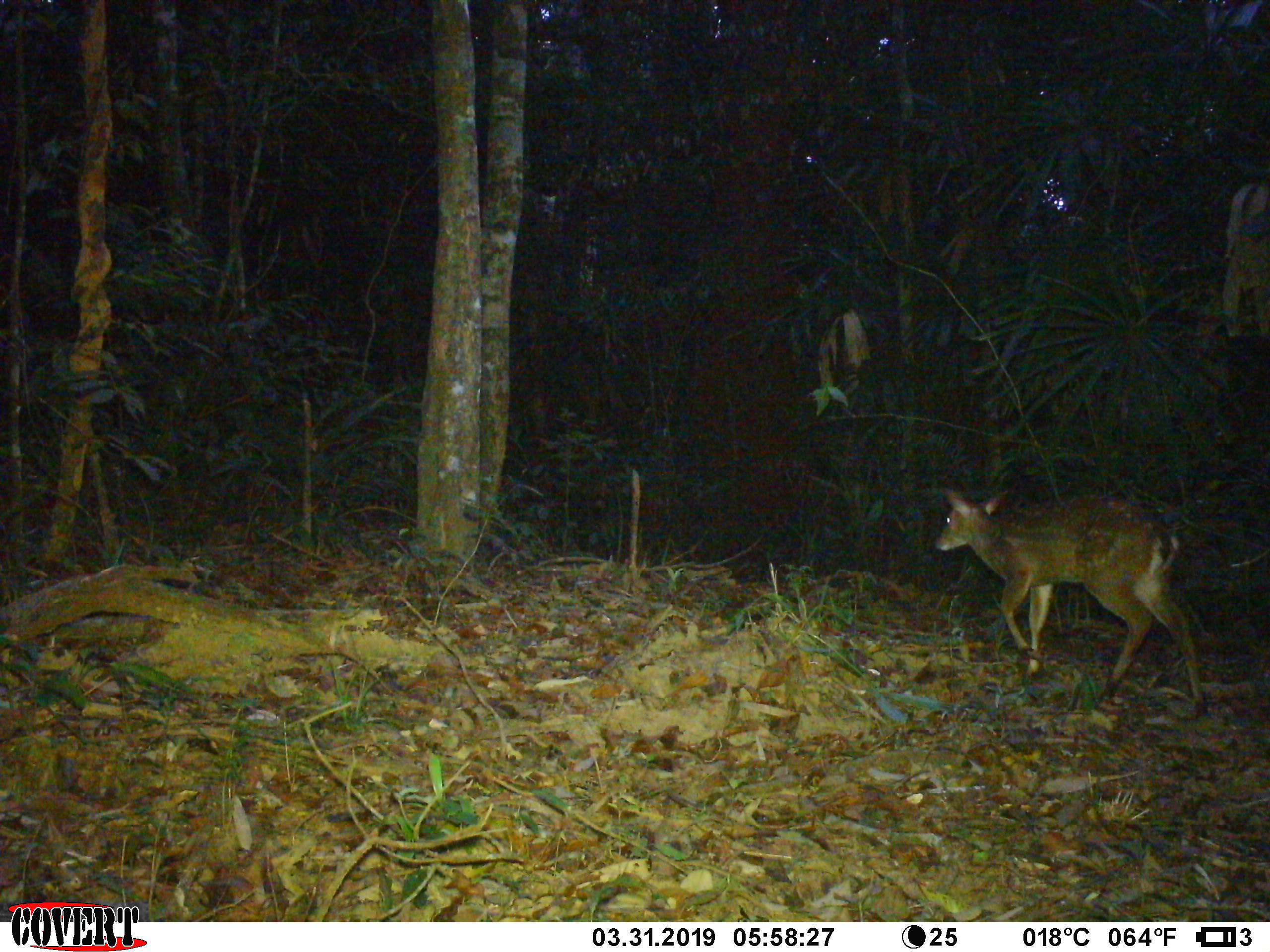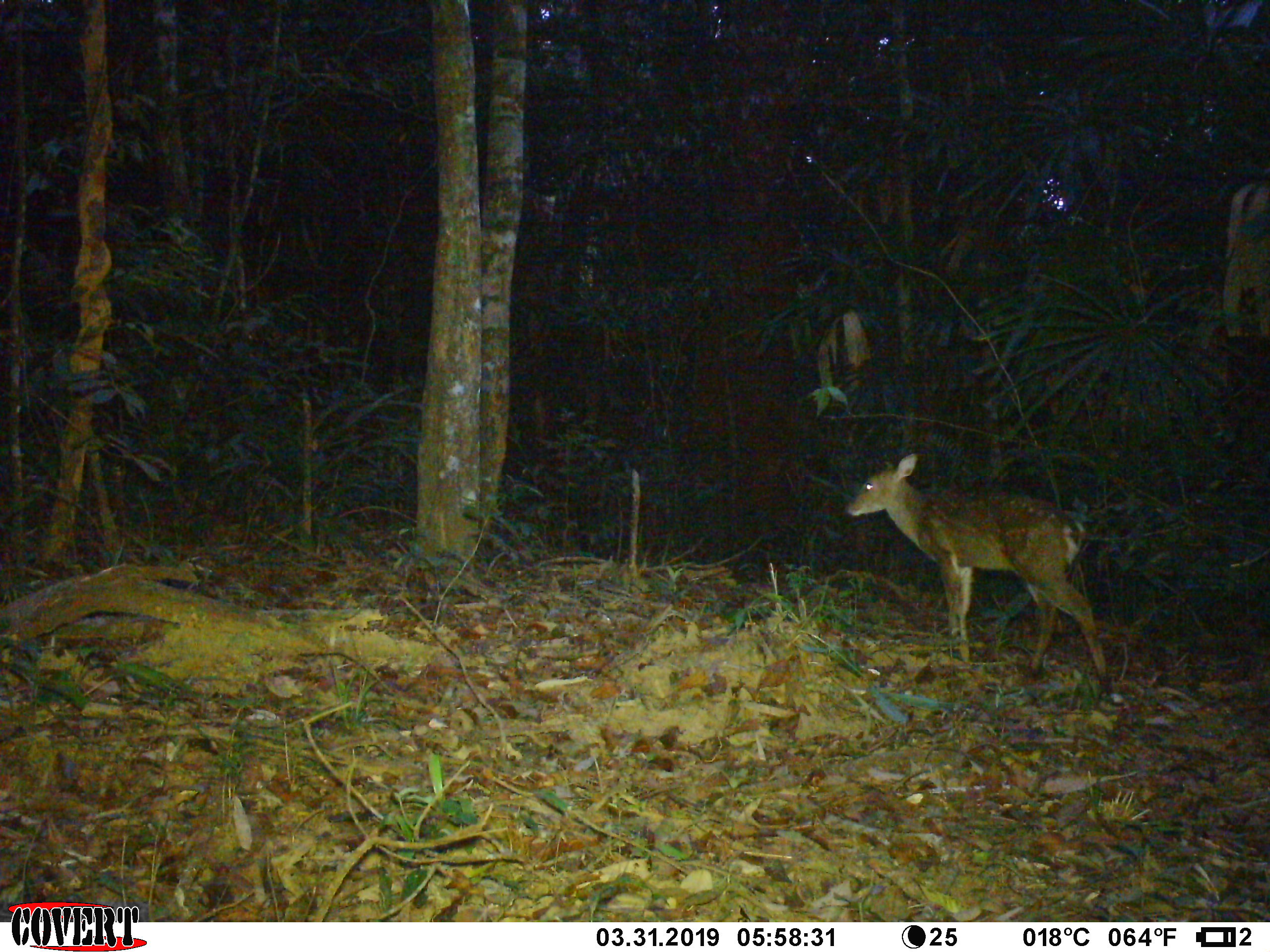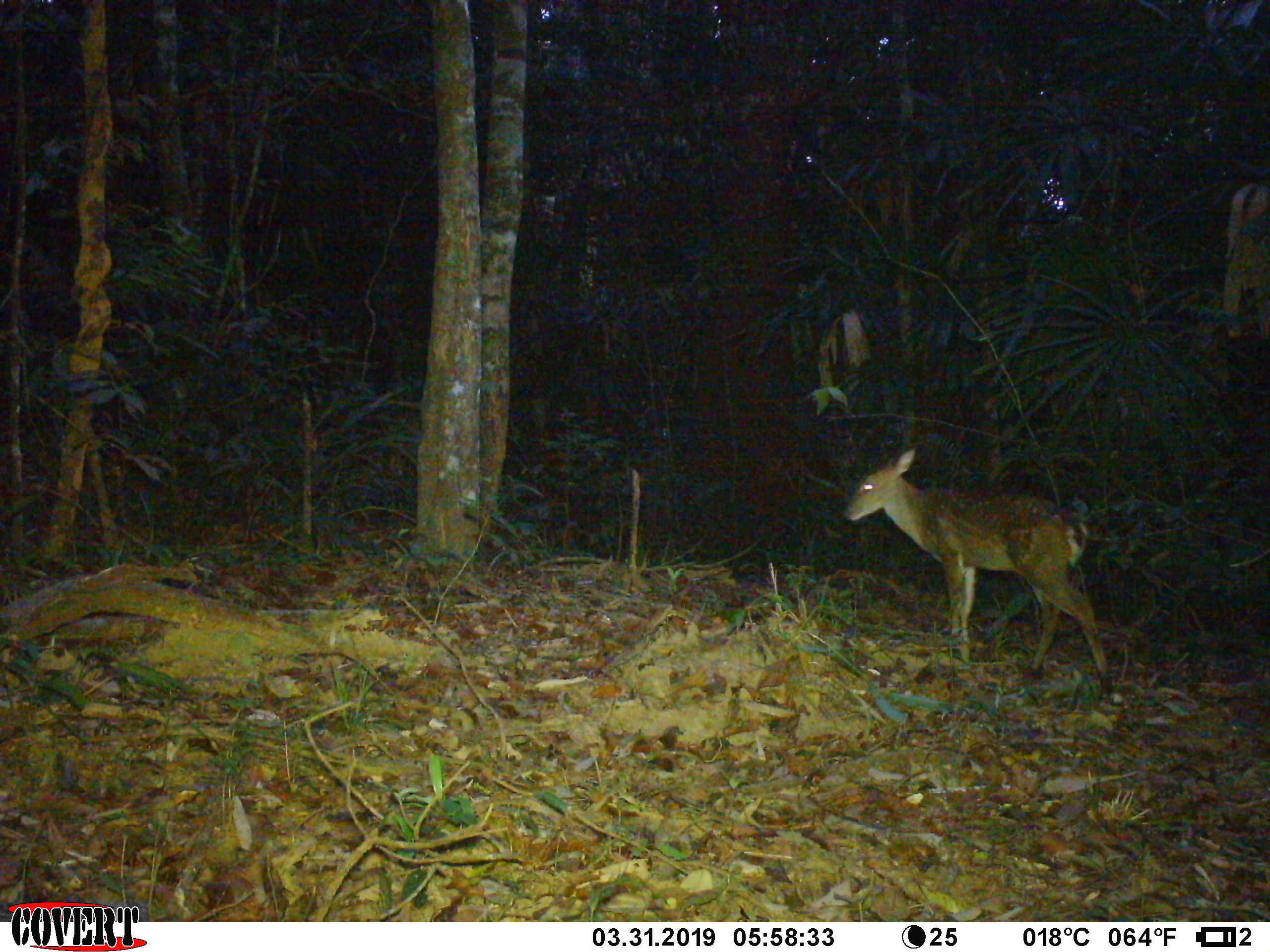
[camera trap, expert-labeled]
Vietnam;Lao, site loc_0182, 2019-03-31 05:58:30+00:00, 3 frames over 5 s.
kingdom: Animalia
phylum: Chordata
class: Mammalia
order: Artiodactyla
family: Cervidae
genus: Muntiacus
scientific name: Muntiacus vuquangensis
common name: large-antlered muntjac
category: large antlered muntjac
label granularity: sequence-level